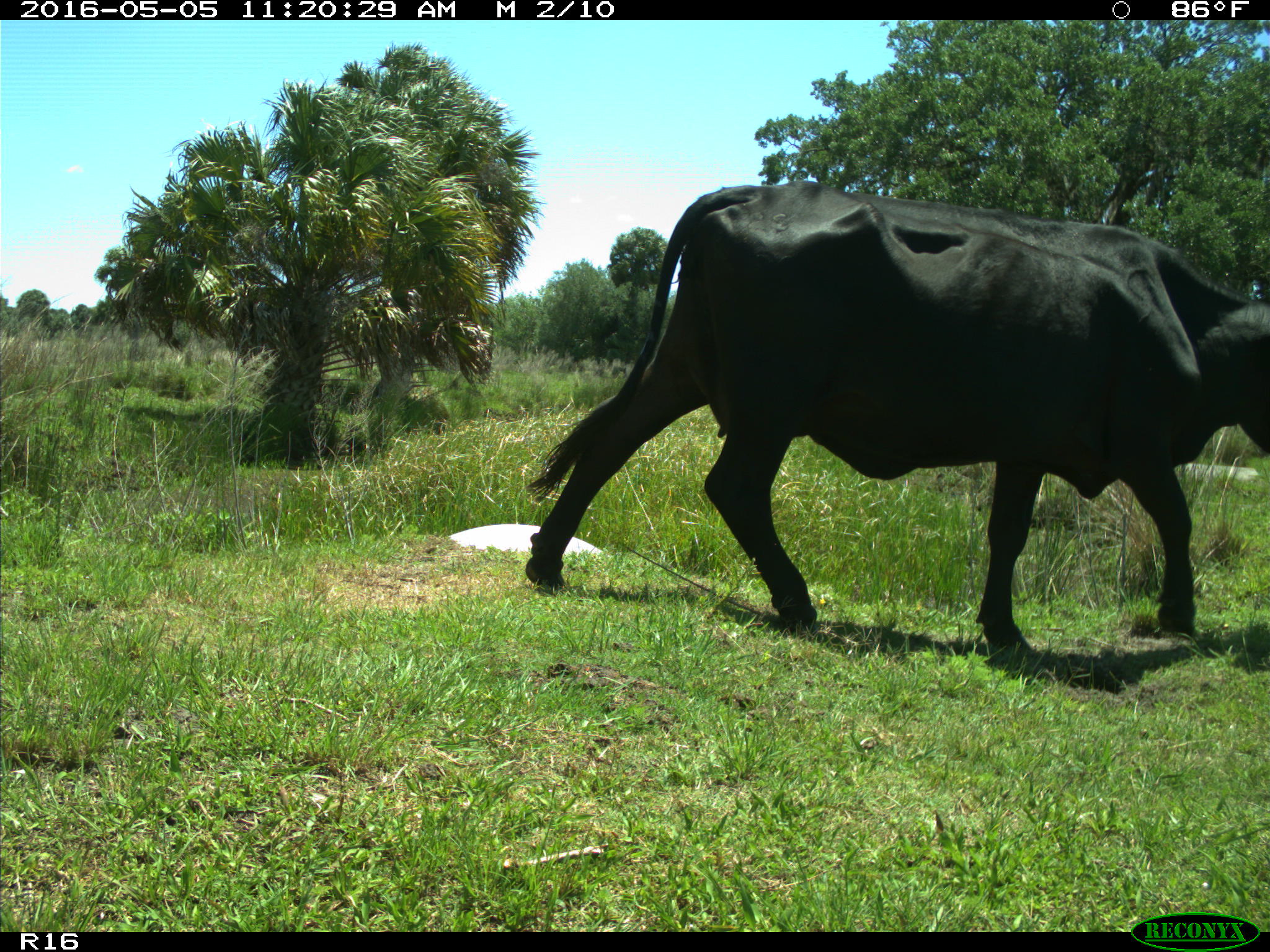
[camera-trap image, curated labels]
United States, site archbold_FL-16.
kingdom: Animalia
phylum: Chordata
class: Mammalia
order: Artiodactyla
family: Bovidae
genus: Bos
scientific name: Bos taurus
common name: domestic cow